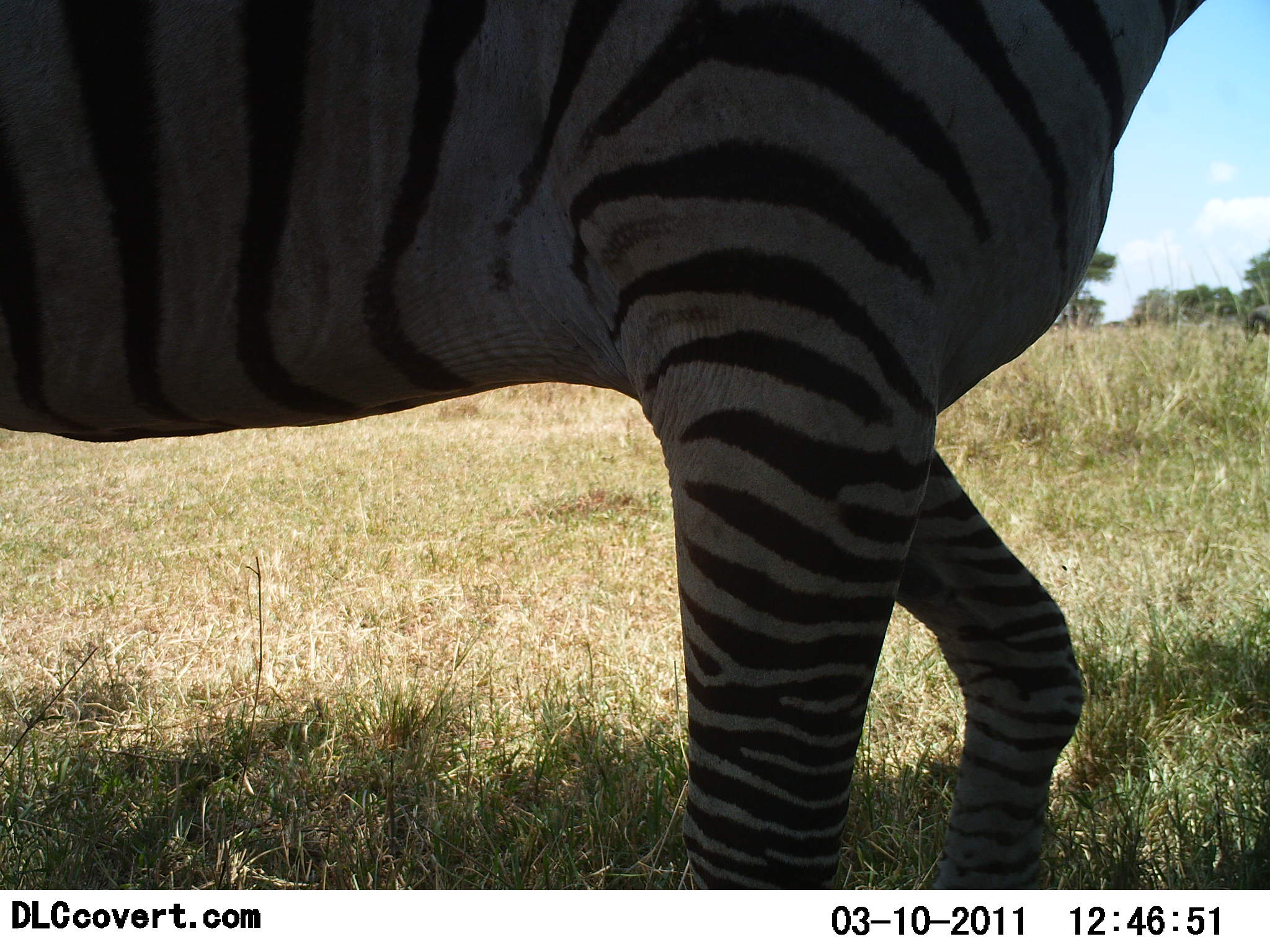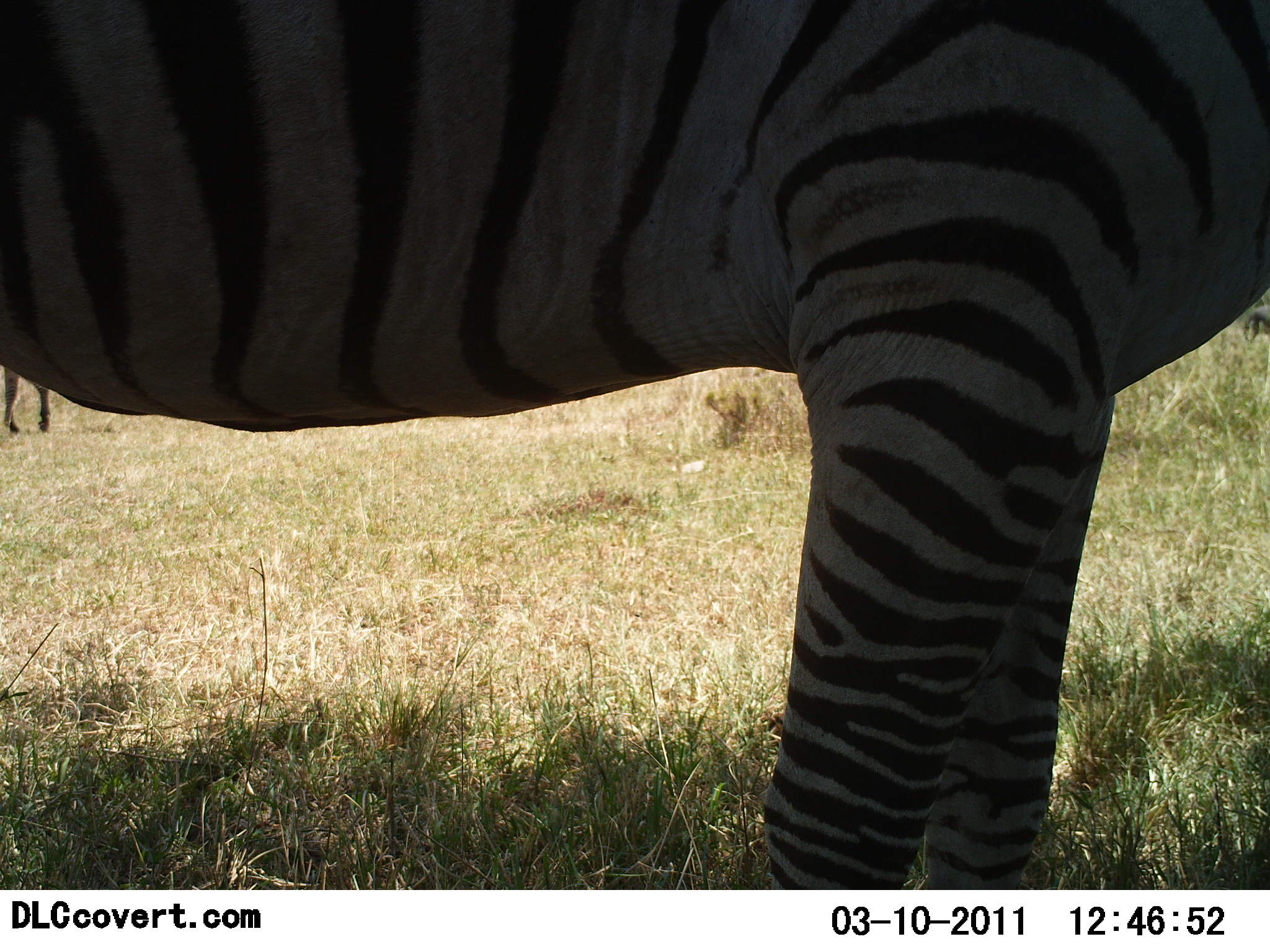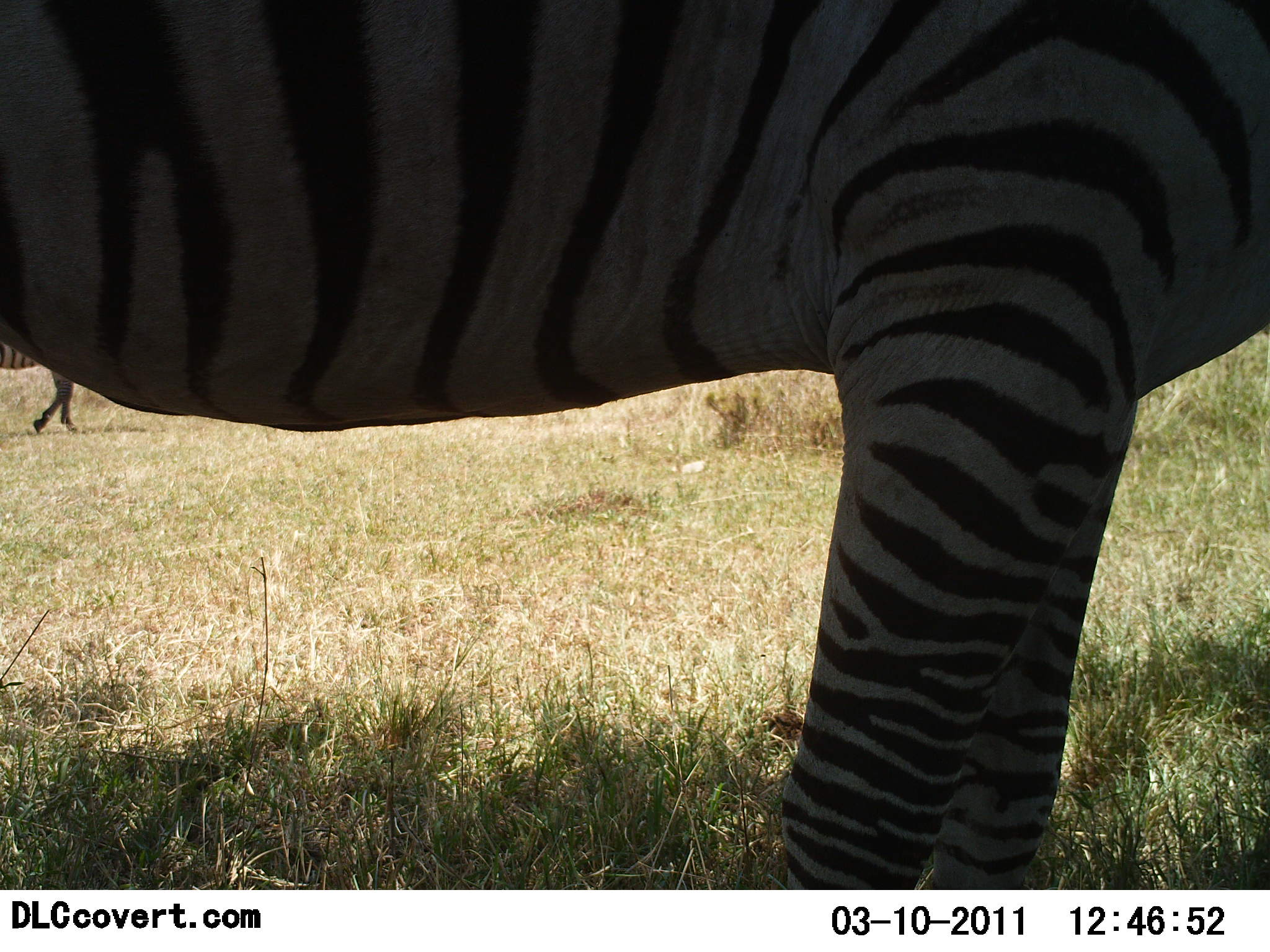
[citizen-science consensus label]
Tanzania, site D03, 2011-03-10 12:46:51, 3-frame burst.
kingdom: Animalia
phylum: Chordata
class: Mammalia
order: Perissodactyla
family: Equidae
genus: Equus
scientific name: Equus quagga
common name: plains zebra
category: zebra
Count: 2.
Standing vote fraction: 64%.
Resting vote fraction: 0%.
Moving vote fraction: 64%.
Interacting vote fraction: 0%.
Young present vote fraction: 0%.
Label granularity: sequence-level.